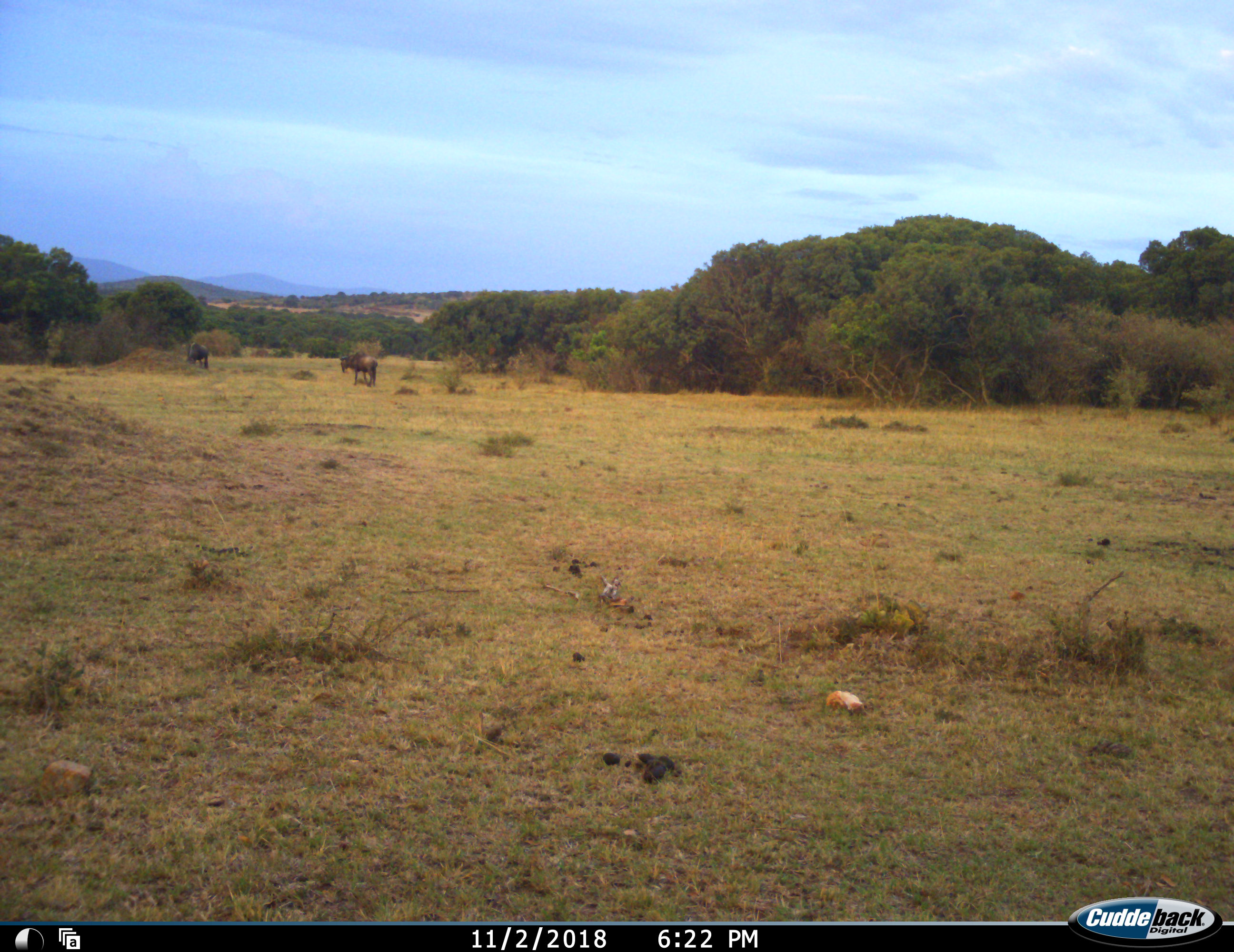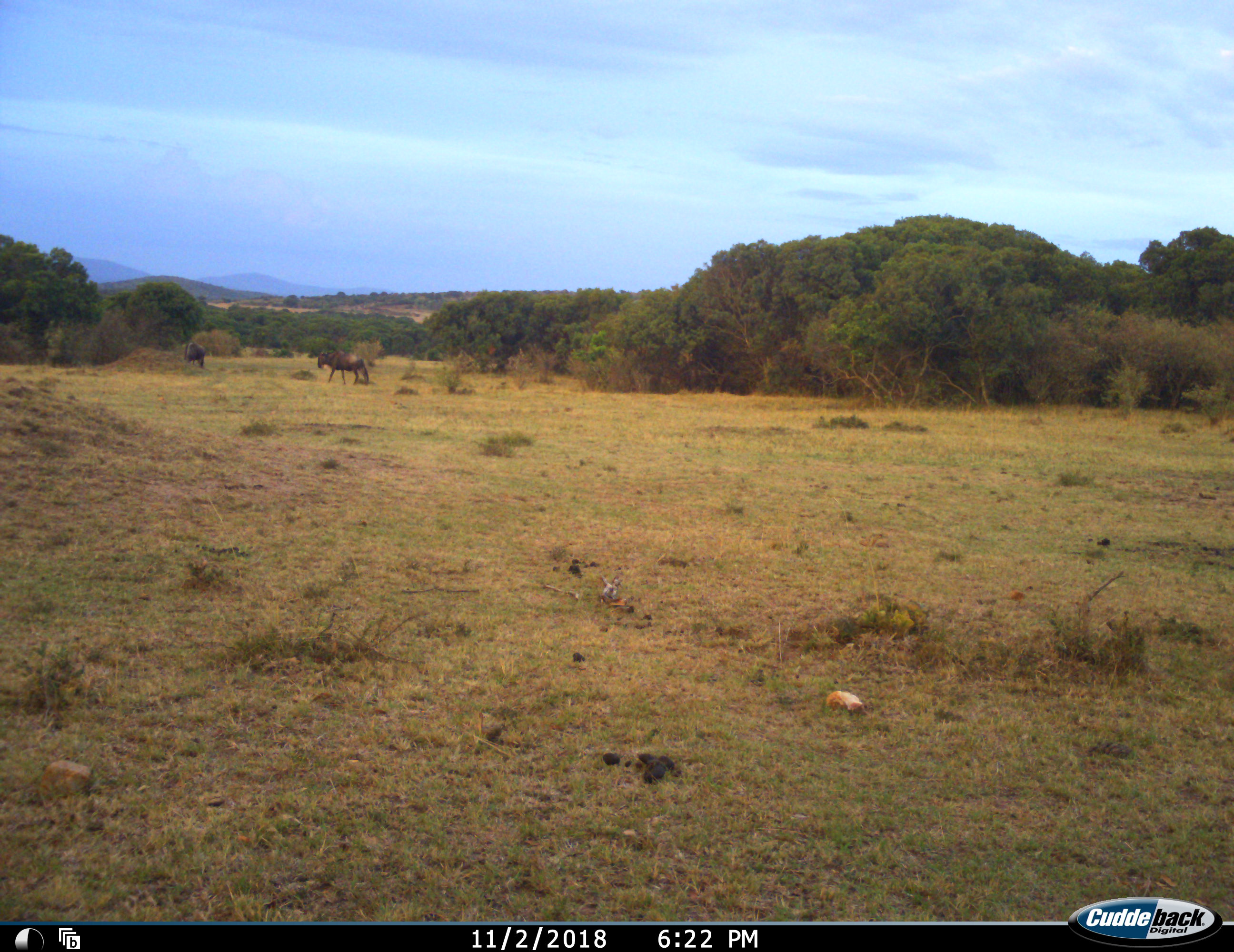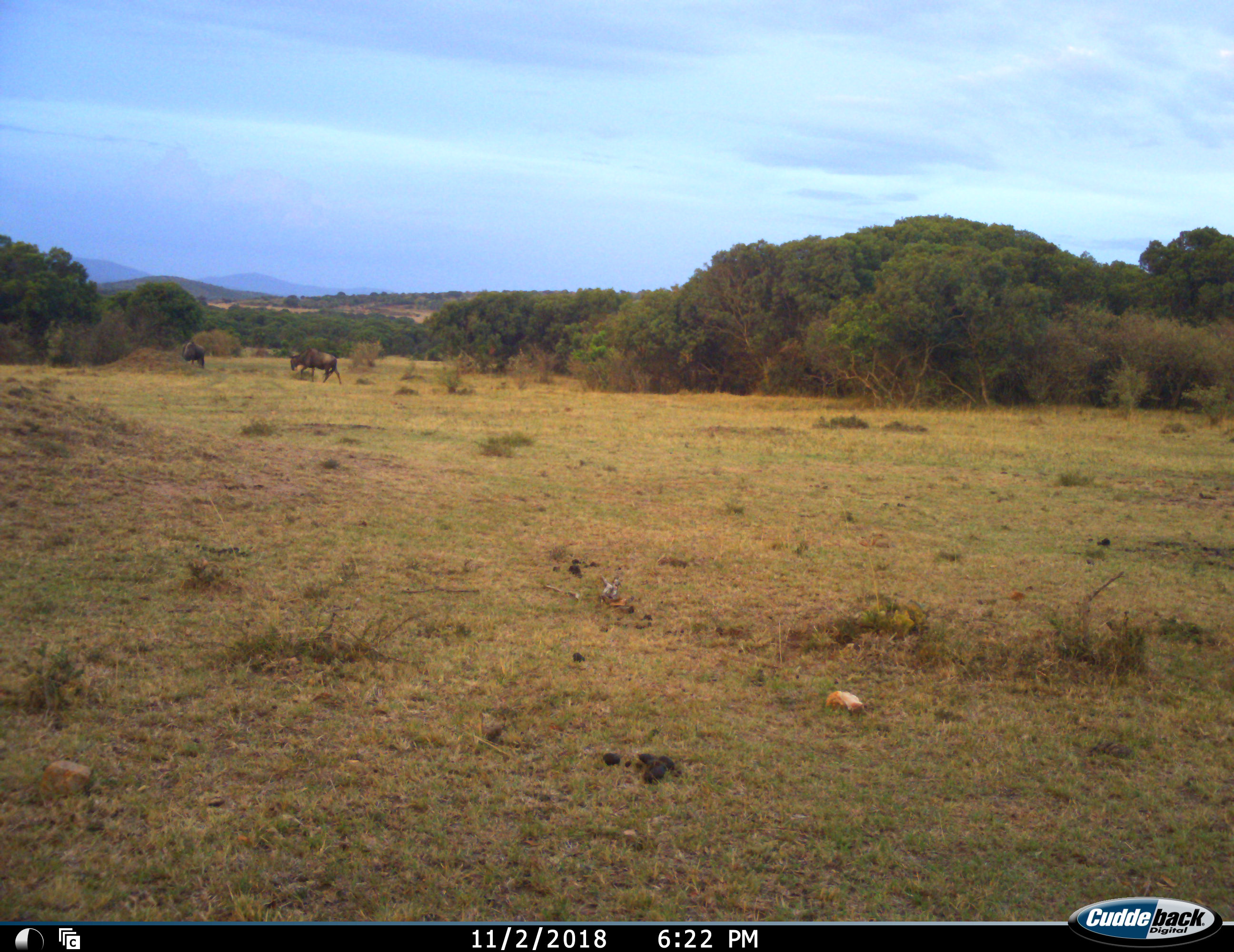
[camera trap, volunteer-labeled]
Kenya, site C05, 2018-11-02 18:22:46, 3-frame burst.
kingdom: Animalia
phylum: Chordata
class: Mammalia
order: Artiodactyla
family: Bovidae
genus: Connochaetes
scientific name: Connochaetes taurinus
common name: common wildebeest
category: wildebeest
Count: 2.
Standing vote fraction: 10%.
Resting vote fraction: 0%.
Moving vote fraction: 100%.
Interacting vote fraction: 0%.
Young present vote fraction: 0%.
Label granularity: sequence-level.